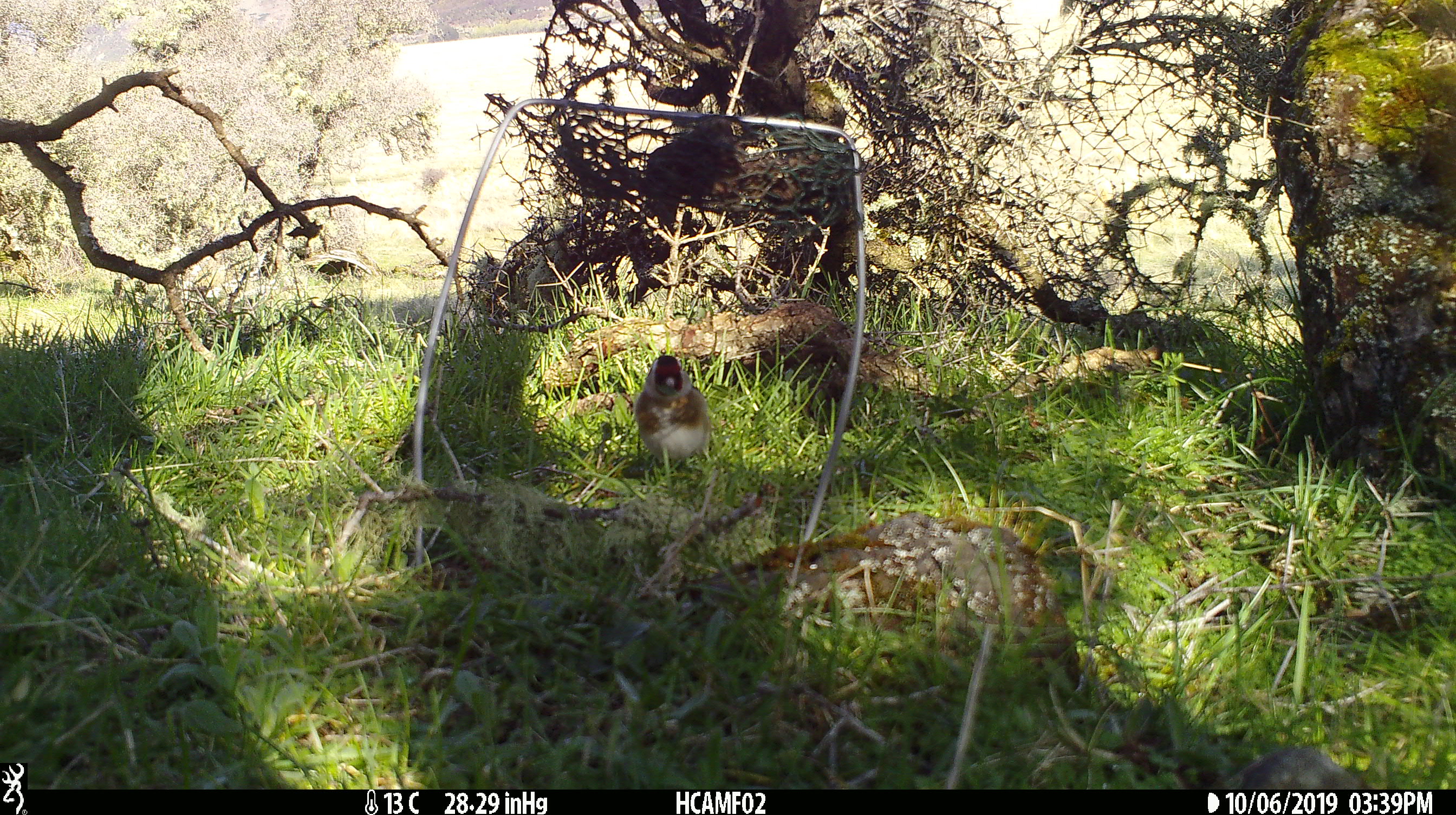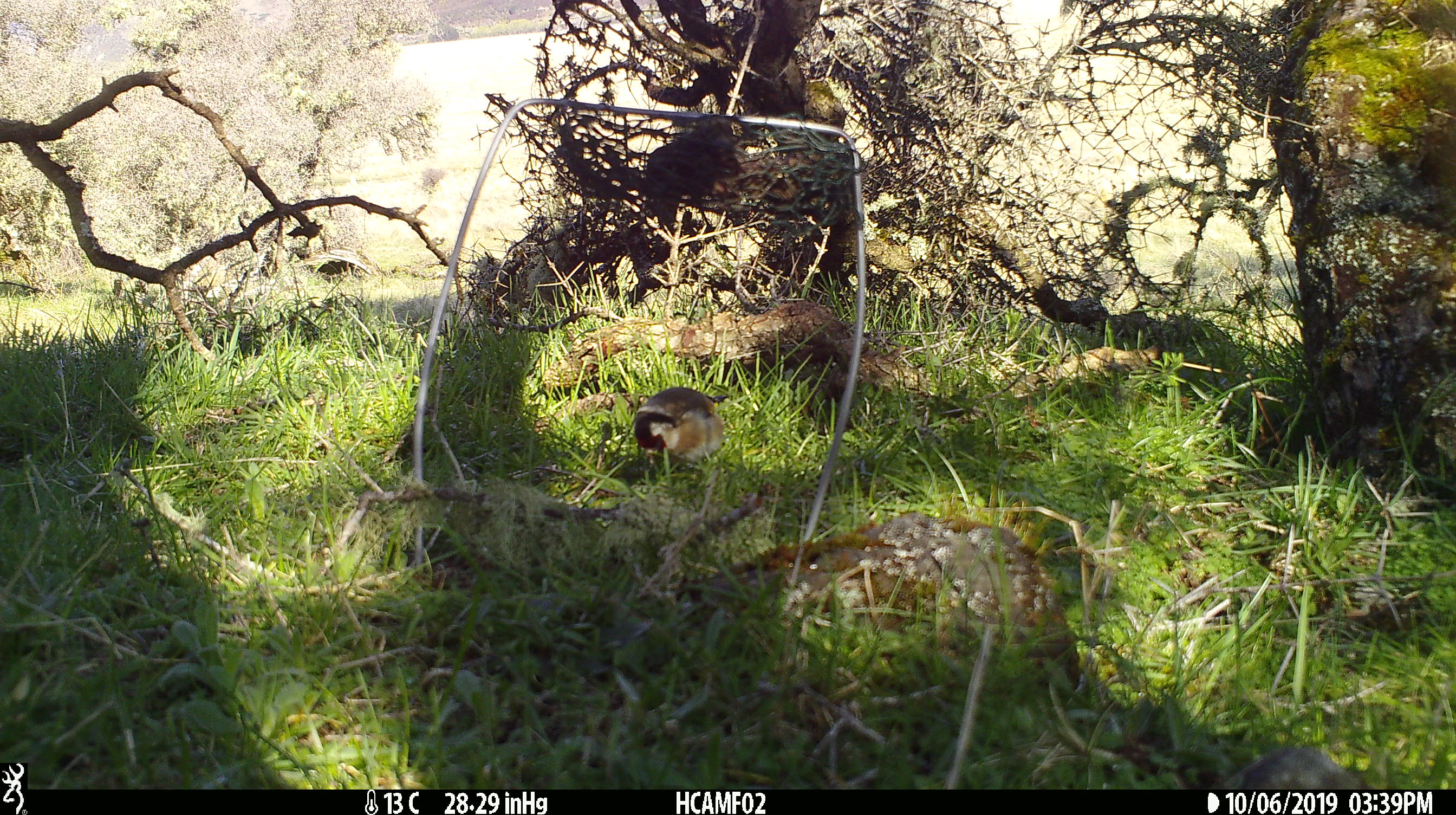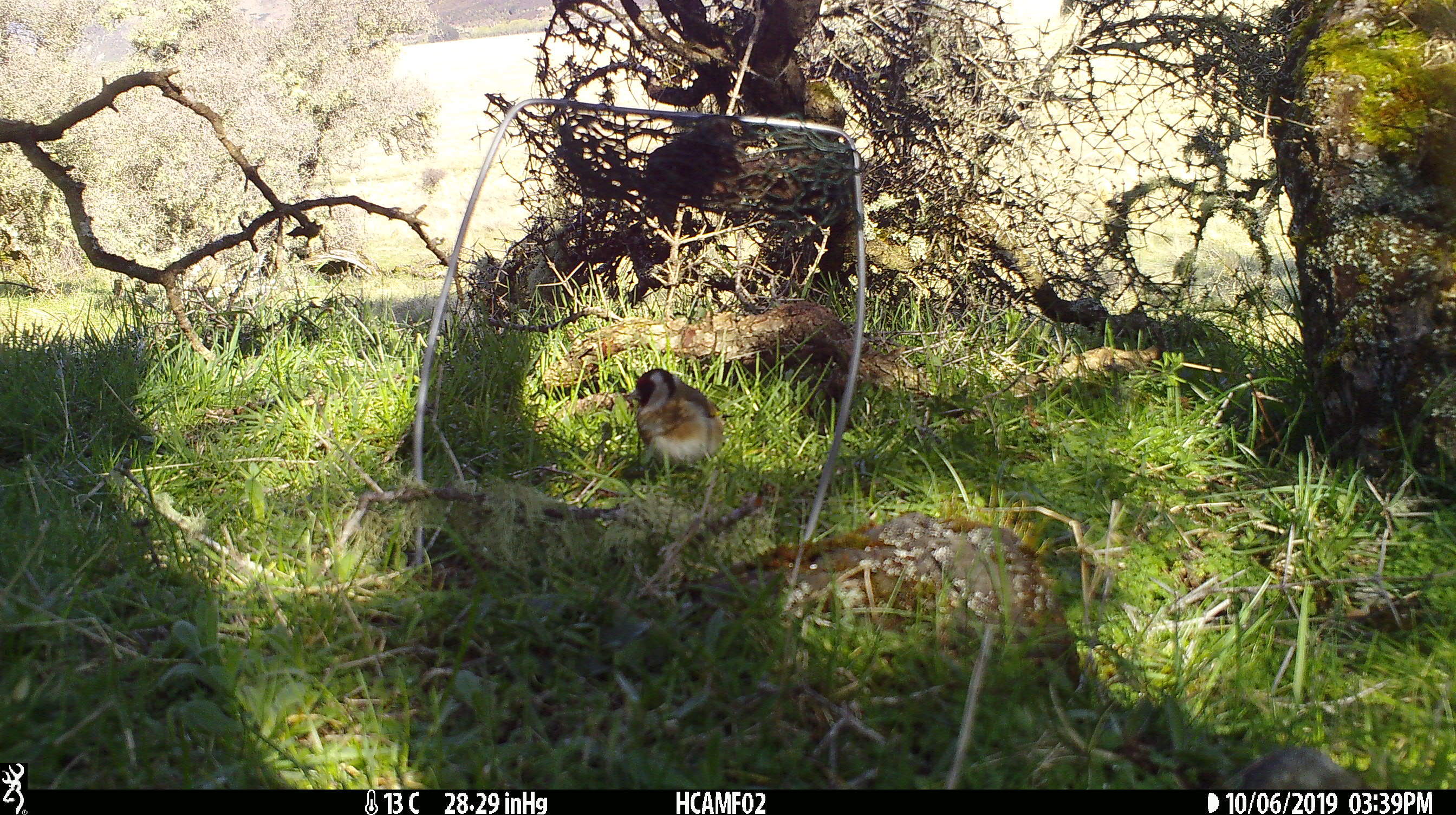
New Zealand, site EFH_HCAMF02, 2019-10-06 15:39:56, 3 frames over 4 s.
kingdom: Animalia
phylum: Chordata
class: Aves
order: Passeriformes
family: Fringillidae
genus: Carduelis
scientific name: Carduelis carduelis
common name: european goldfinch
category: goldfinch